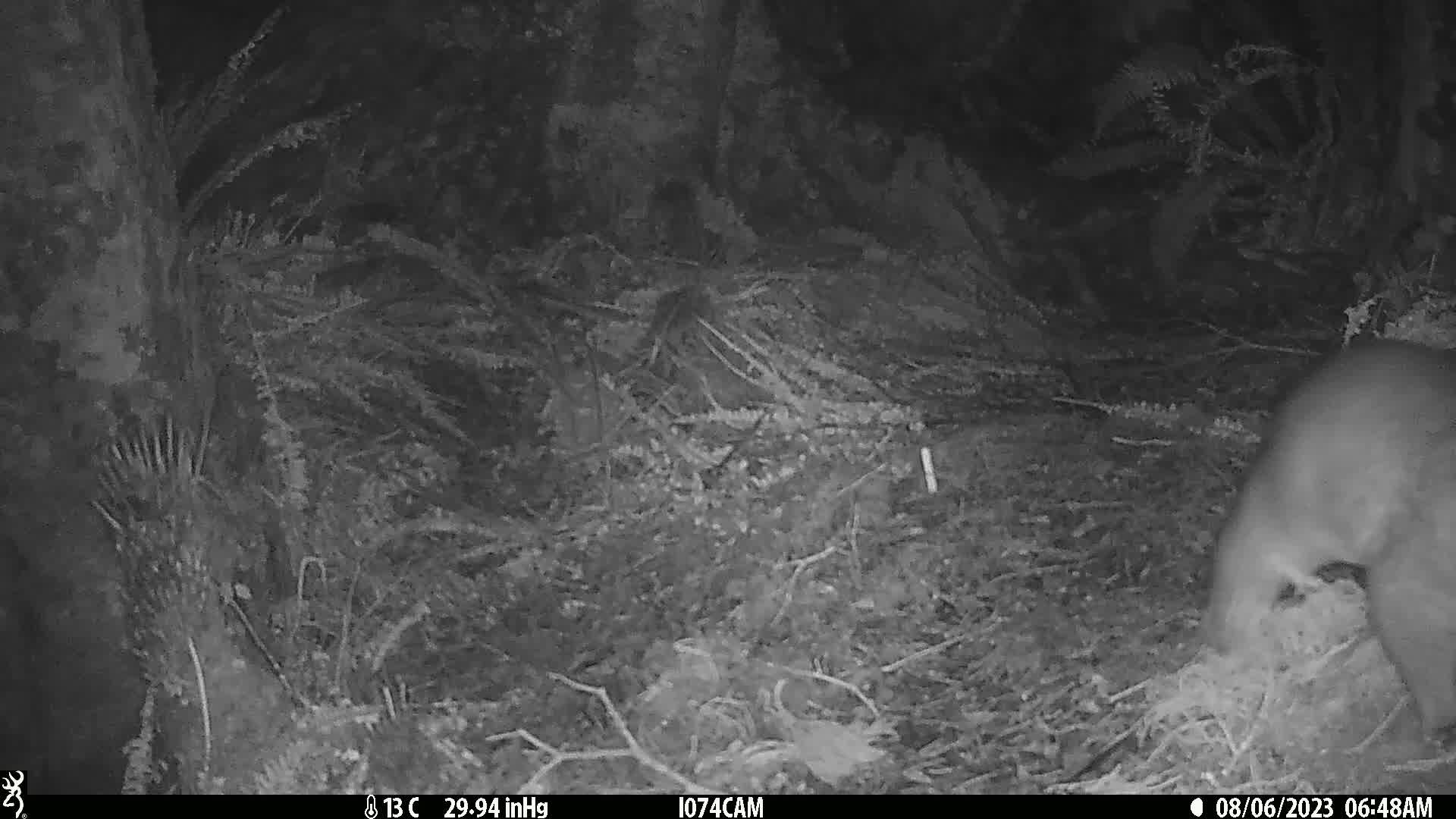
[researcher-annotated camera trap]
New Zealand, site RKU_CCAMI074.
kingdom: Animalia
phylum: Chordata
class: Mammalia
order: Diprotodontia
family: Phalangeridae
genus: Trichosurus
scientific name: Trichosurus vulpecula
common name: common brushtail possum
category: possum